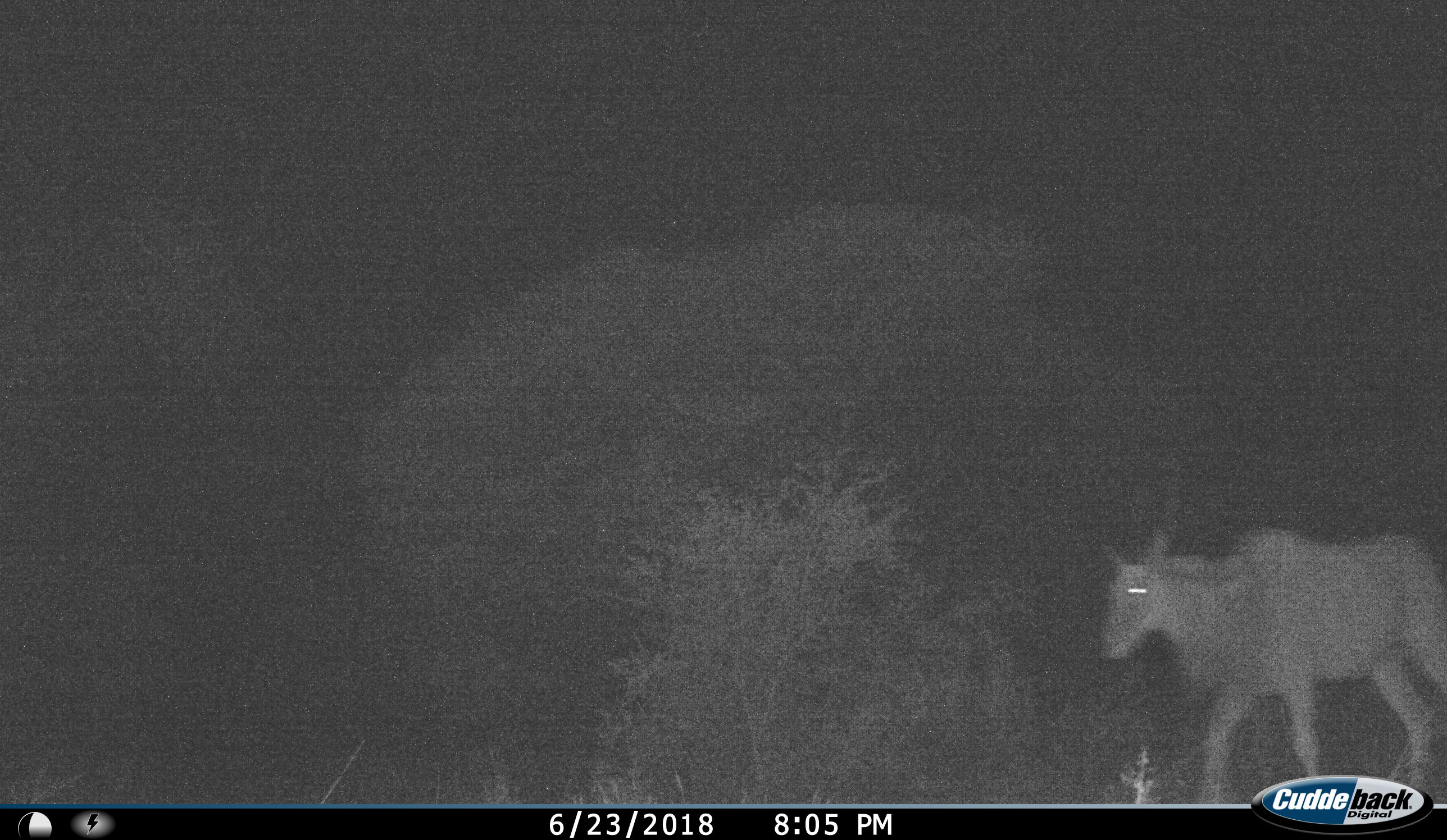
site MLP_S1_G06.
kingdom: Animalia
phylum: Chordata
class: Mammalia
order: Artiodactyla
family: Bovidae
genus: Tragelaphus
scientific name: Tragelaphus oryx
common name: eland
Eland (Tragelaphus oryx), count 1. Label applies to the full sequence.